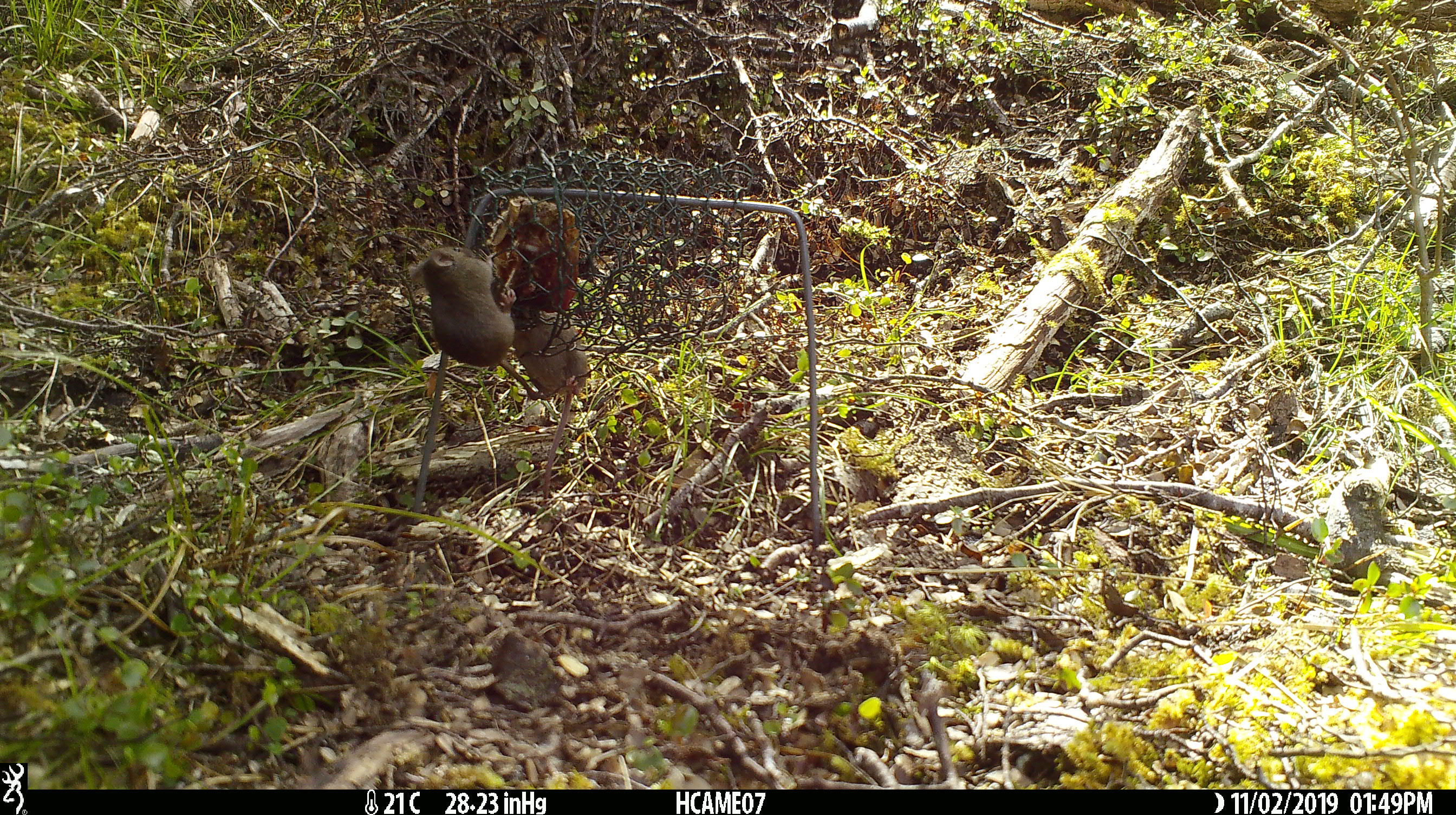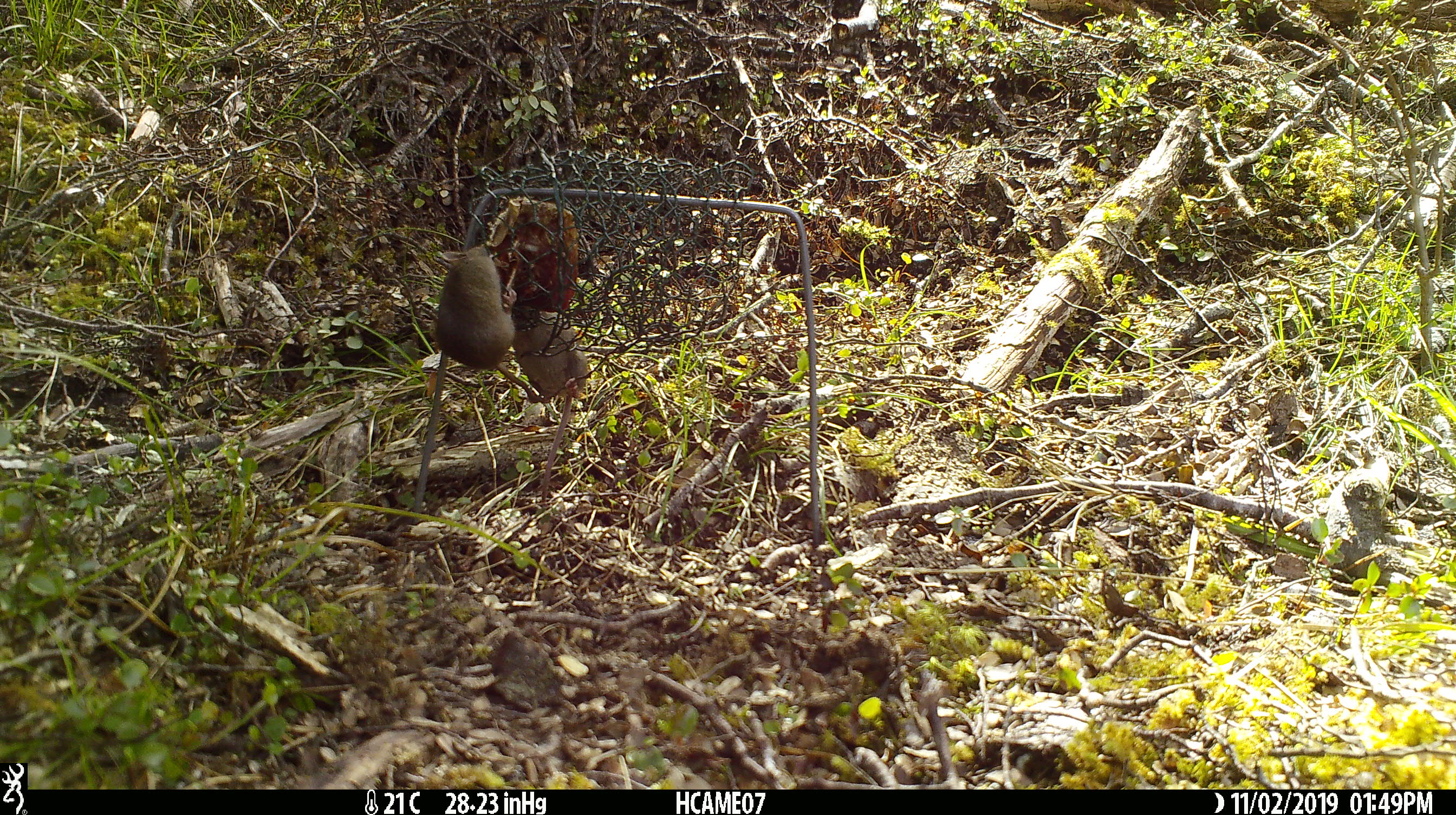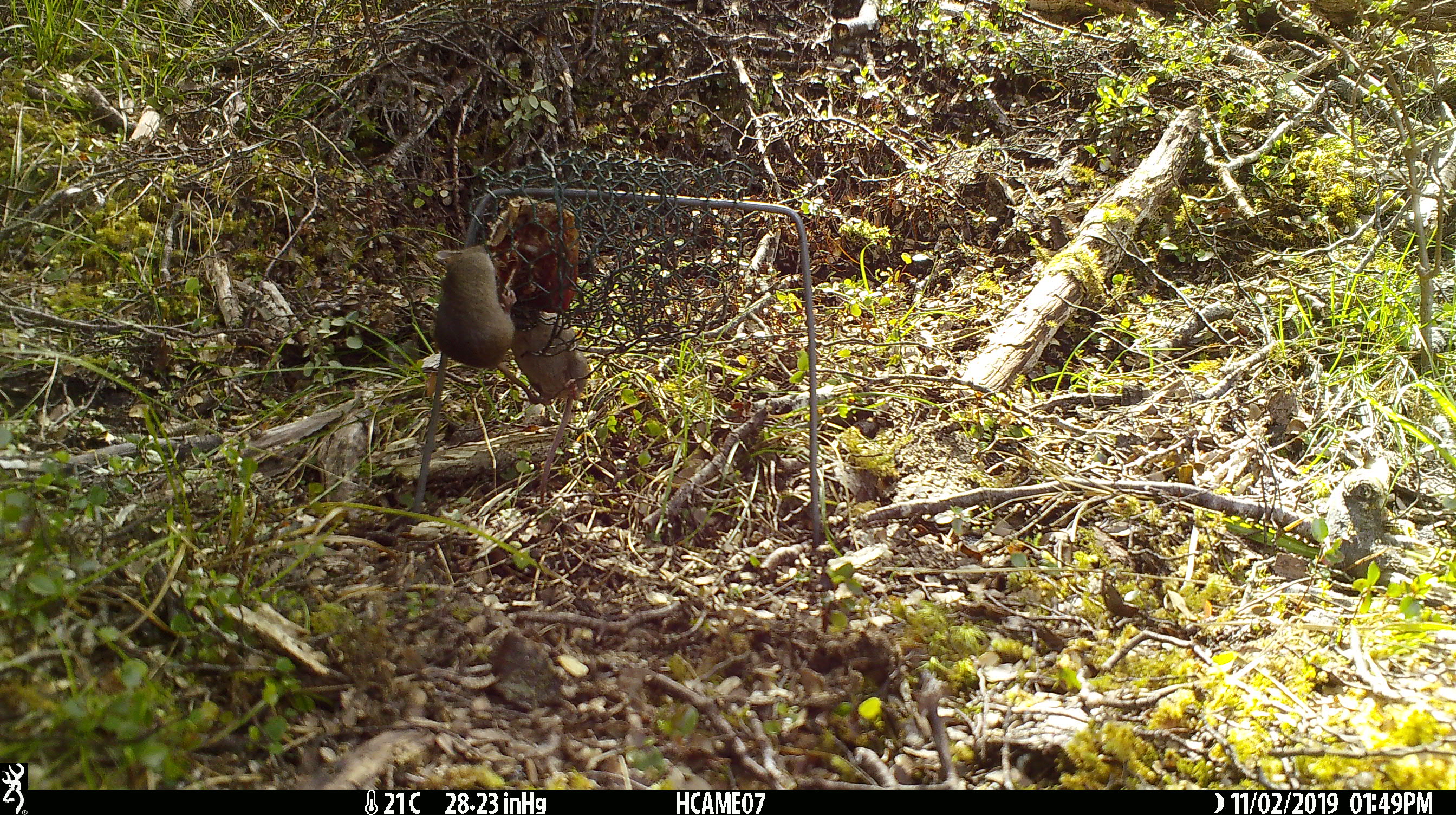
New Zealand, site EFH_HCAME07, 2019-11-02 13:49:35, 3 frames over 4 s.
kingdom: Animalia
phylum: Chordata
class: Mammalia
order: Rodentia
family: Muridae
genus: Mus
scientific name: Mus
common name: mouse